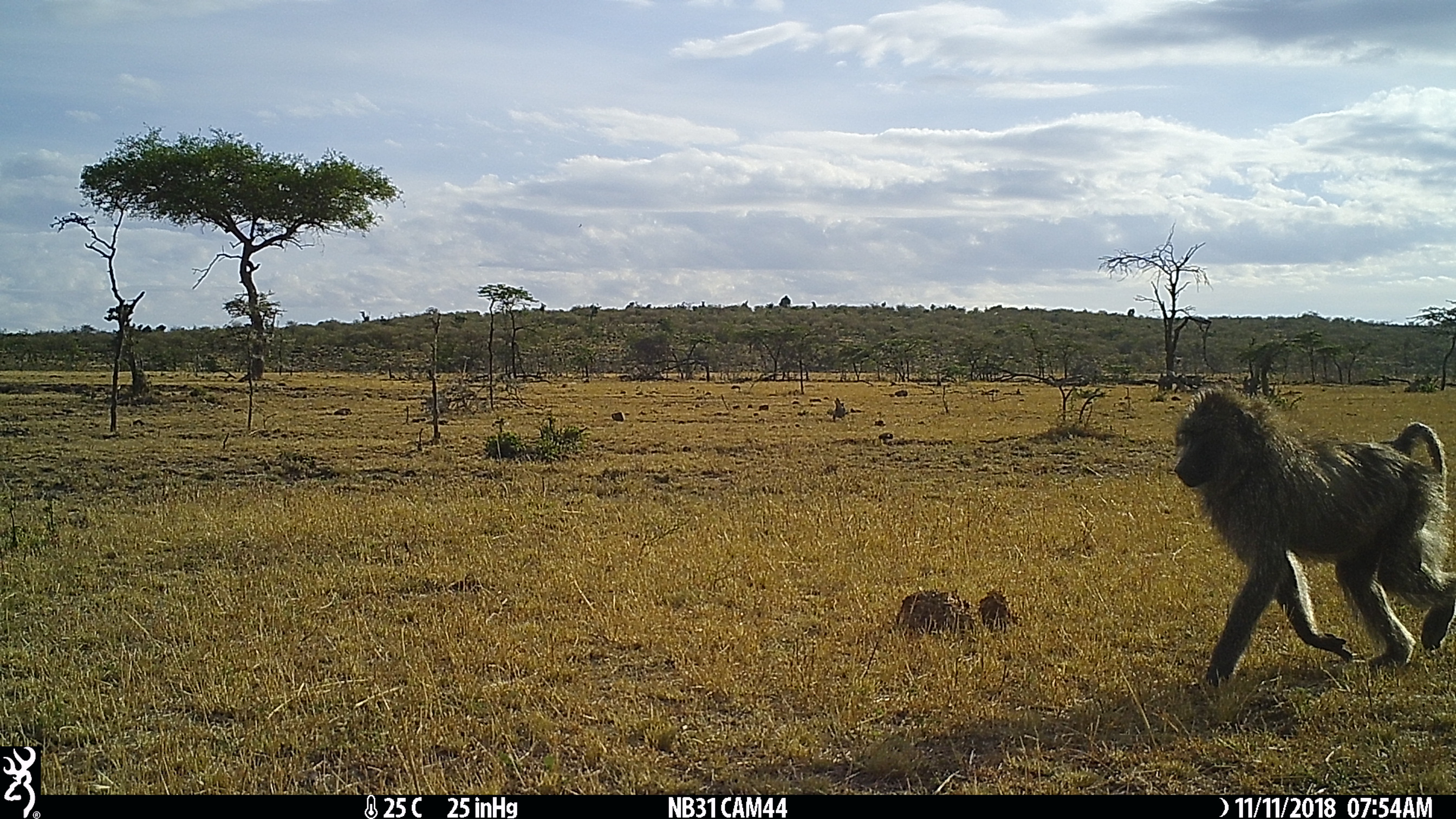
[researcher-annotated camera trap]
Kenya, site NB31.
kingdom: Animalia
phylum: Chordata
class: Mammalia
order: Primates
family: Cercopithecidae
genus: Papio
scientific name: Papio anubis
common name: olive baboon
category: baboon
Baboon (olive baboon) (Papio anubis).